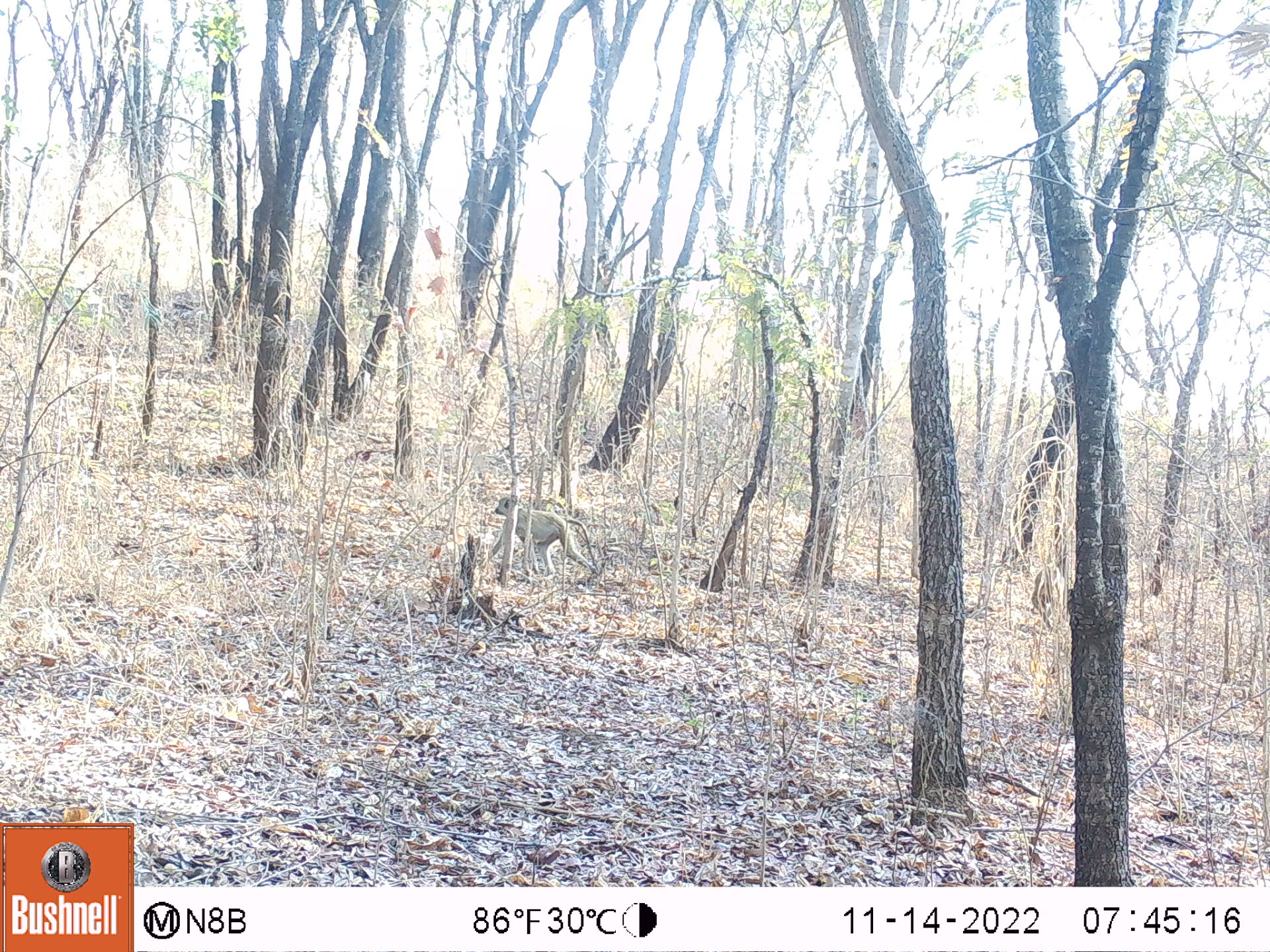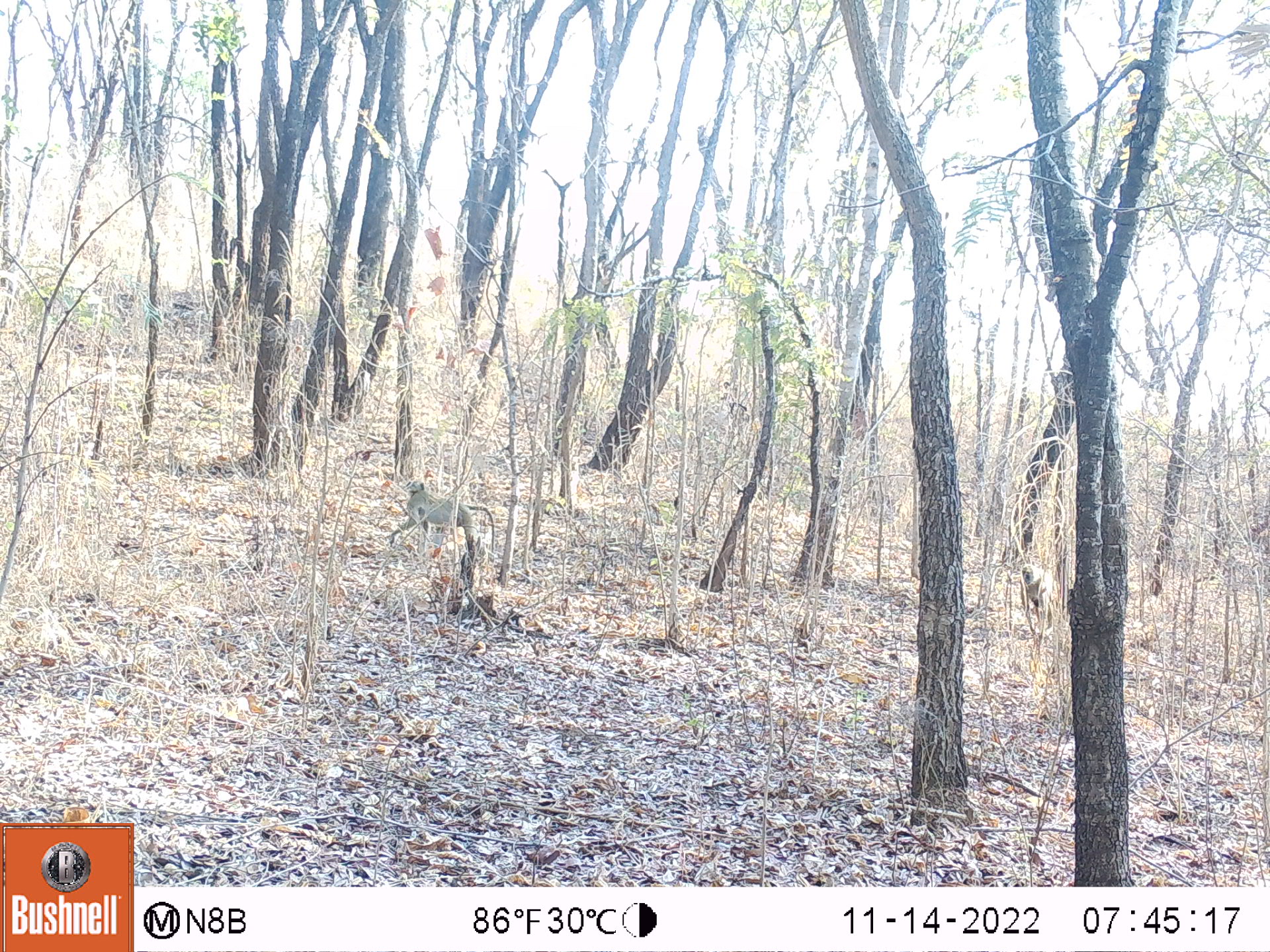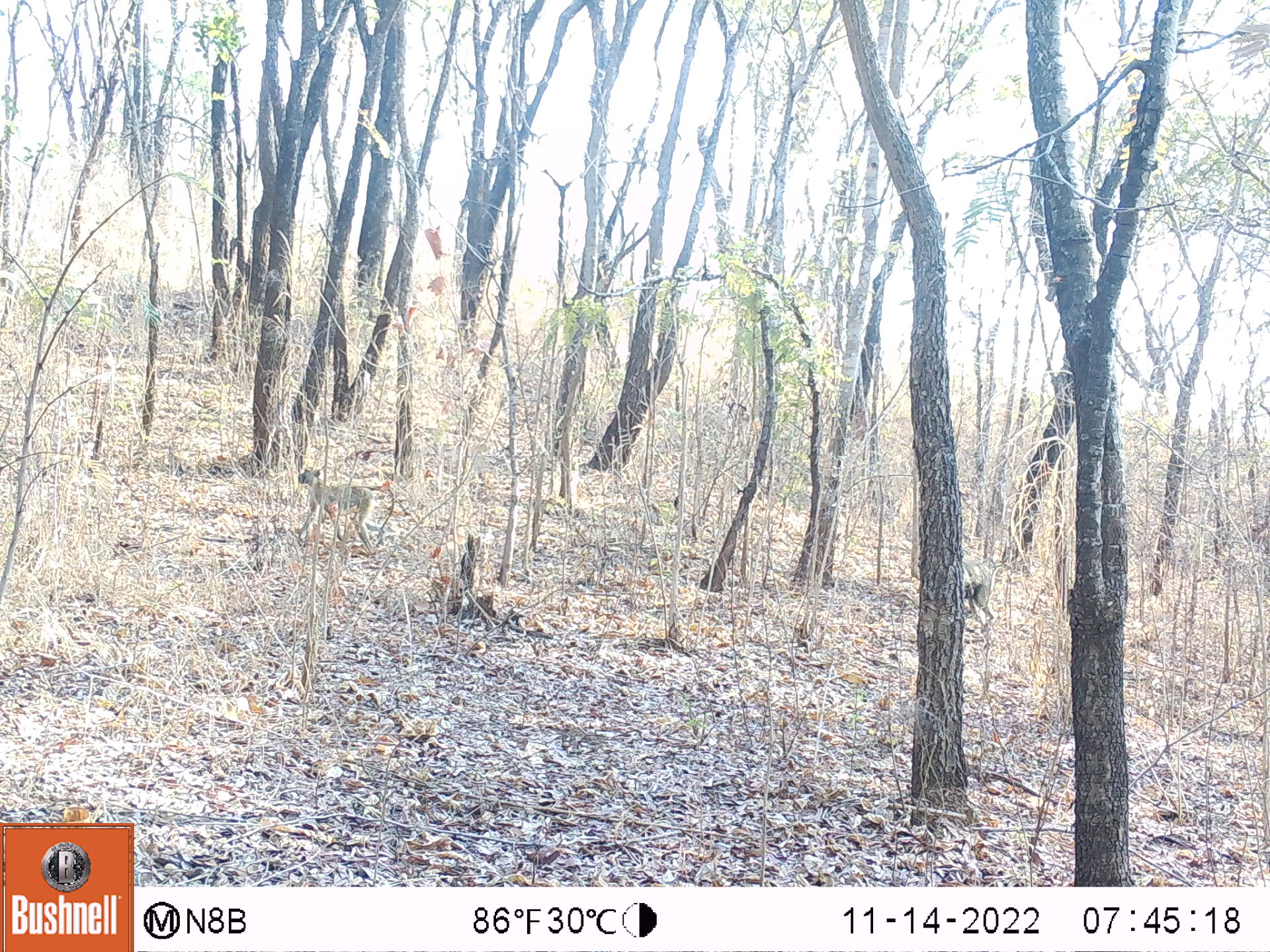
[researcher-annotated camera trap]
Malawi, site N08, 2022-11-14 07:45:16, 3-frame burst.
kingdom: Animalia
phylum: Chordata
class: Mammalia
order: Primates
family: Cercopithecidae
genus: Papio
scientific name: Papio cynocephalus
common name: yellow baboon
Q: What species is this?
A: Yellow baboon (Papio cynocephalus).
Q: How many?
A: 1.